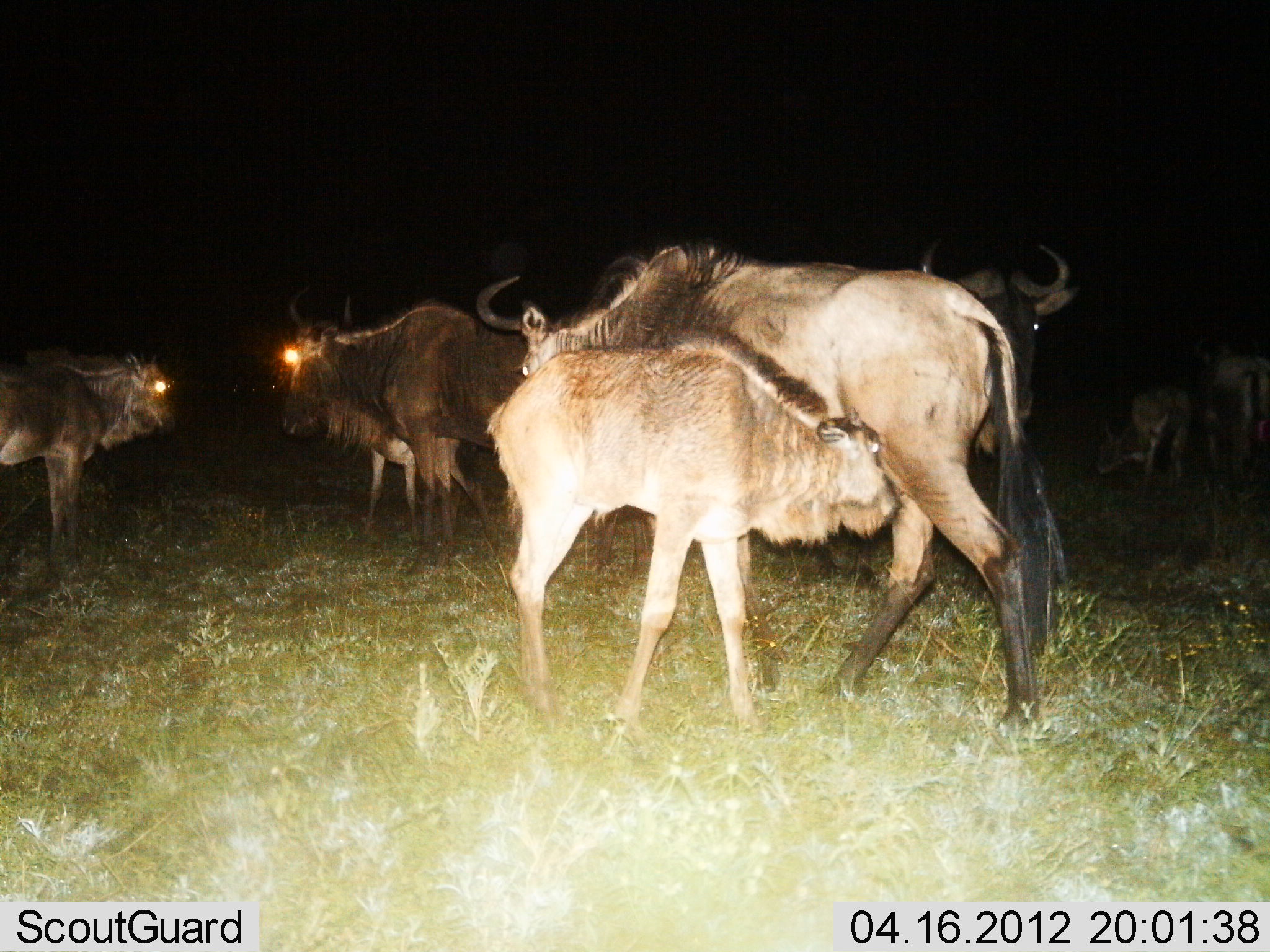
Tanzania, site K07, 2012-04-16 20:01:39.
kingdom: Animalia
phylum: Chordata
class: Mammalia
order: Artiodactyla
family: Bovidae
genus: Connochaetes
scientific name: Connochaetes taurinus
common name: blue wildebeest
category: wildebeest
Wildebeest (blue wildebeest) (Connochaetes taurinus), count 8. Behavior (volunteer vote fractions): standing 100%, resting 0%, moving 7%, interacting 27%. Young present (vote fraction): 93%. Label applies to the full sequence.